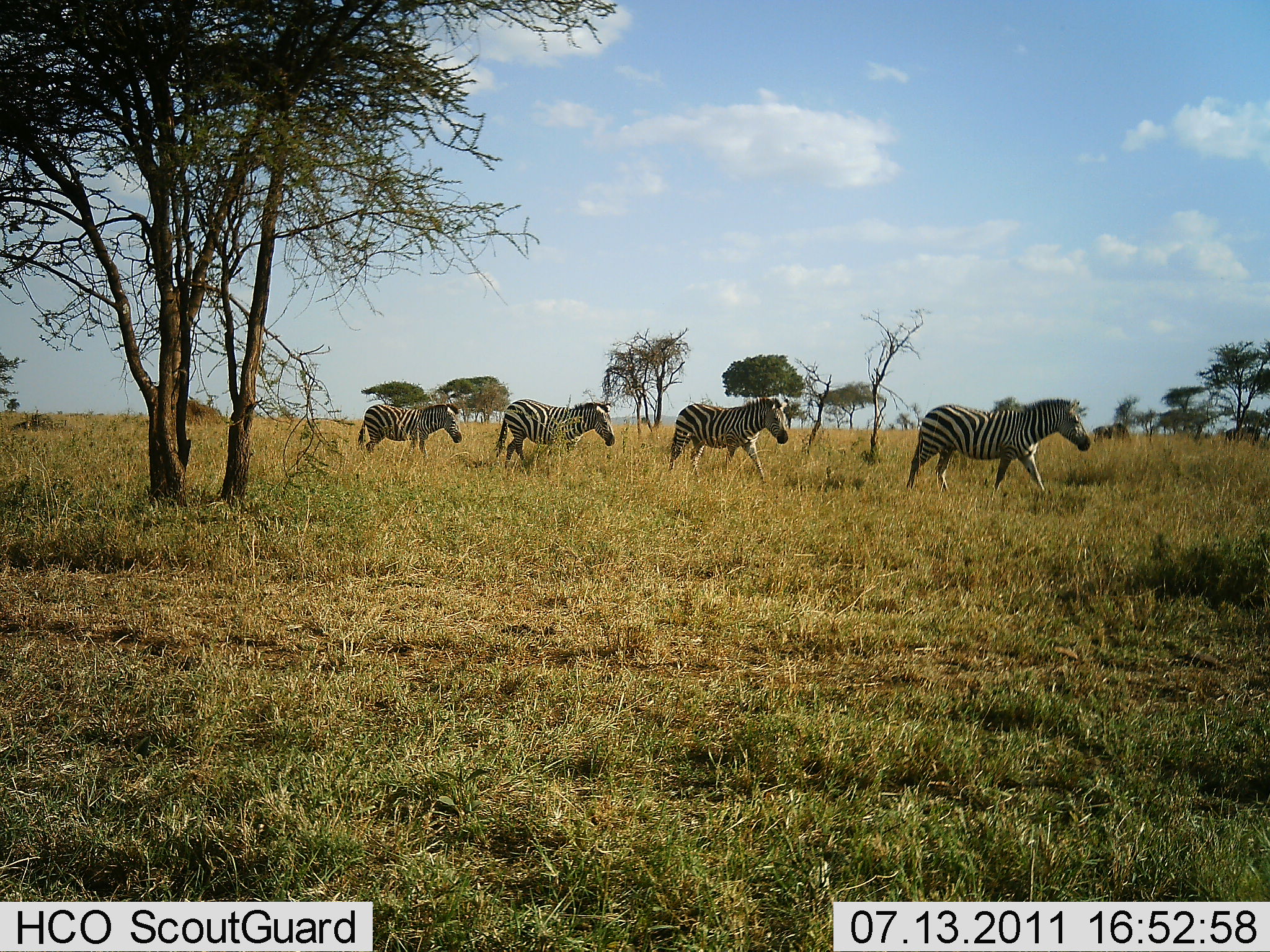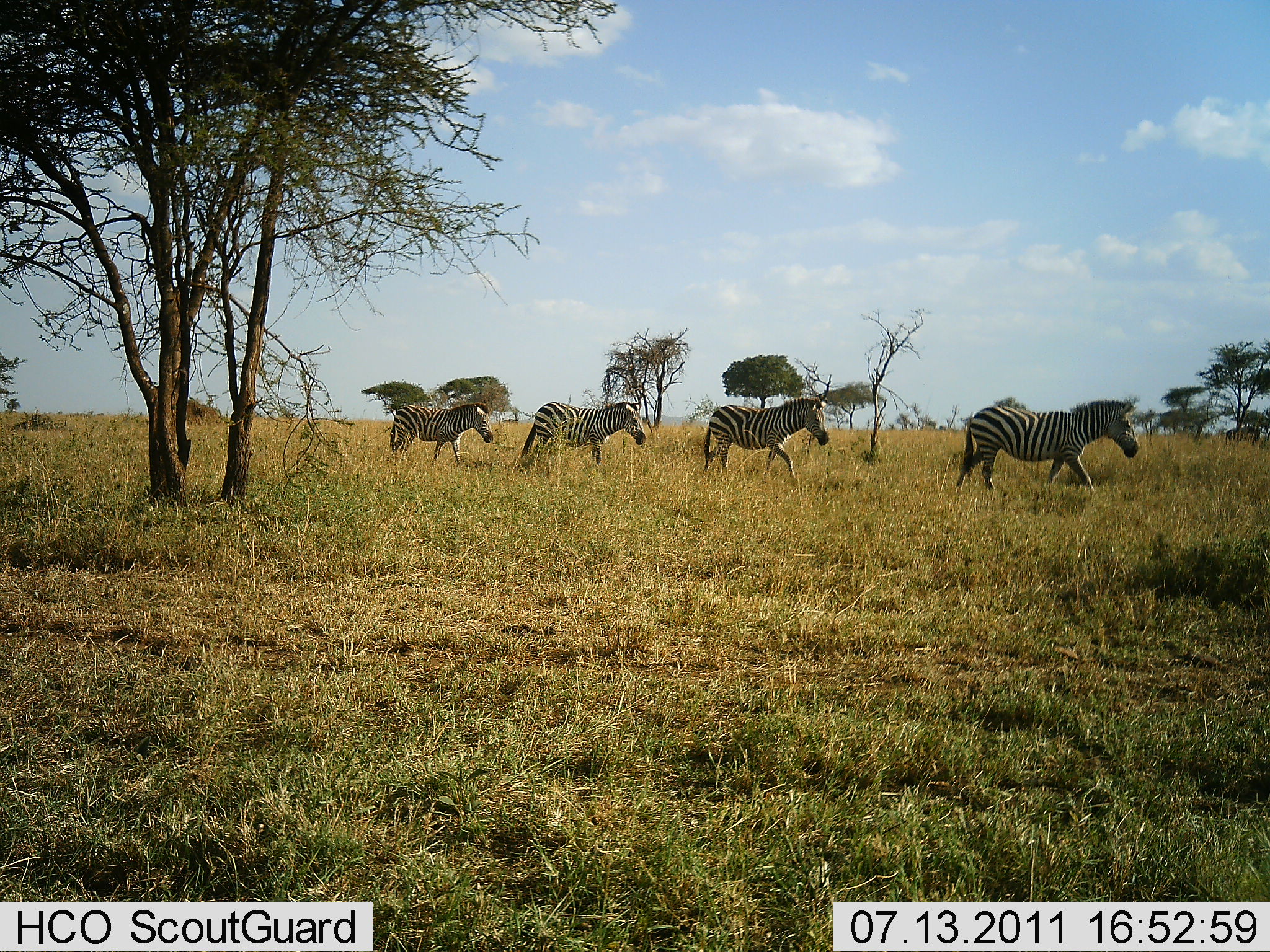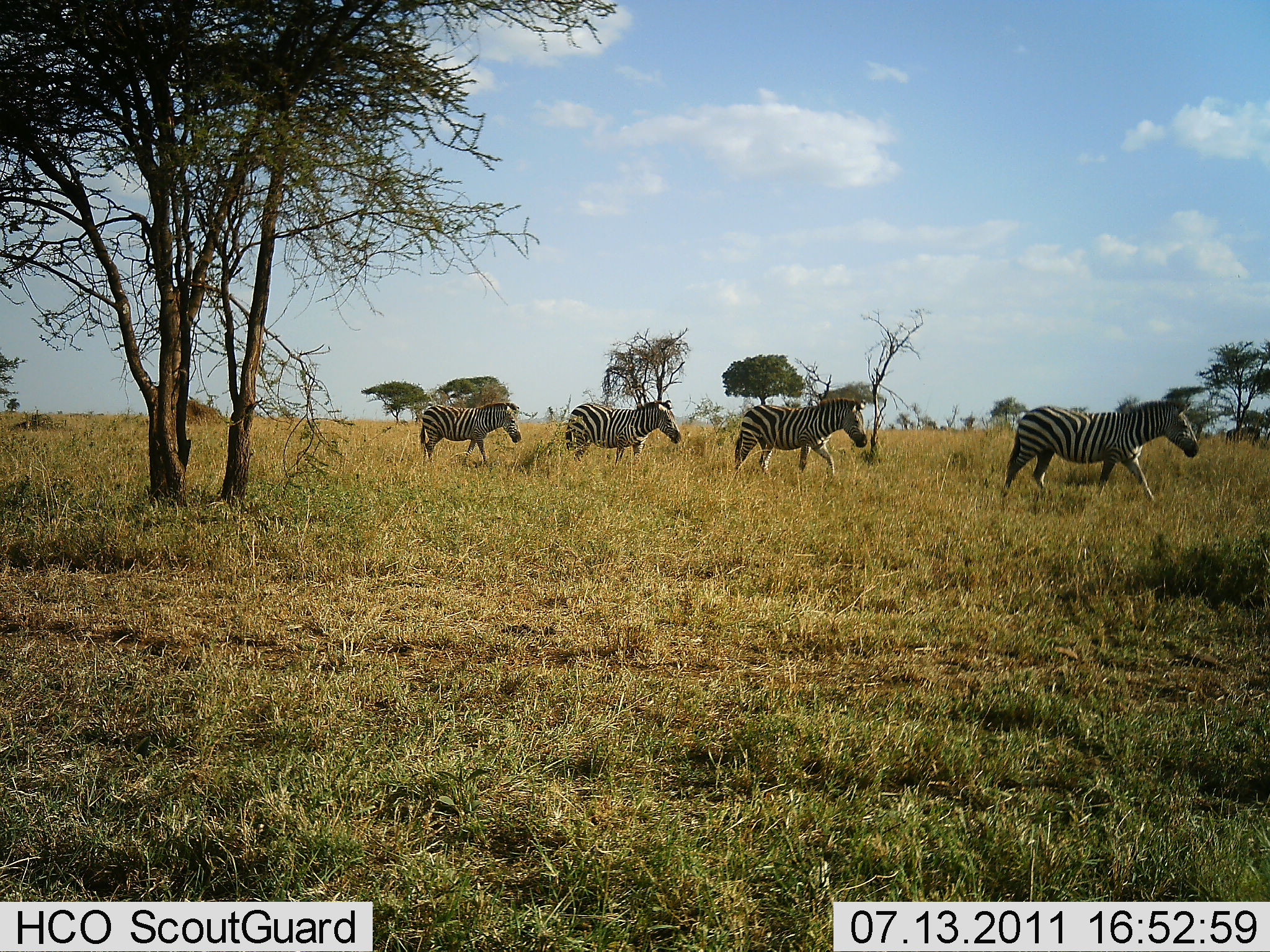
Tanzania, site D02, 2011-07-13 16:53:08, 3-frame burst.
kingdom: Animalia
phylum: Chordata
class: Mammalia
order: Perissodactyla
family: Equidae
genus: Equus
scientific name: Equus quagga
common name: plains zebra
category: zebra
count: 4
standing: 0%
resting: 0%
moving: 100%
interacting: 0%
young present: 0%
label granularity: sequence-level